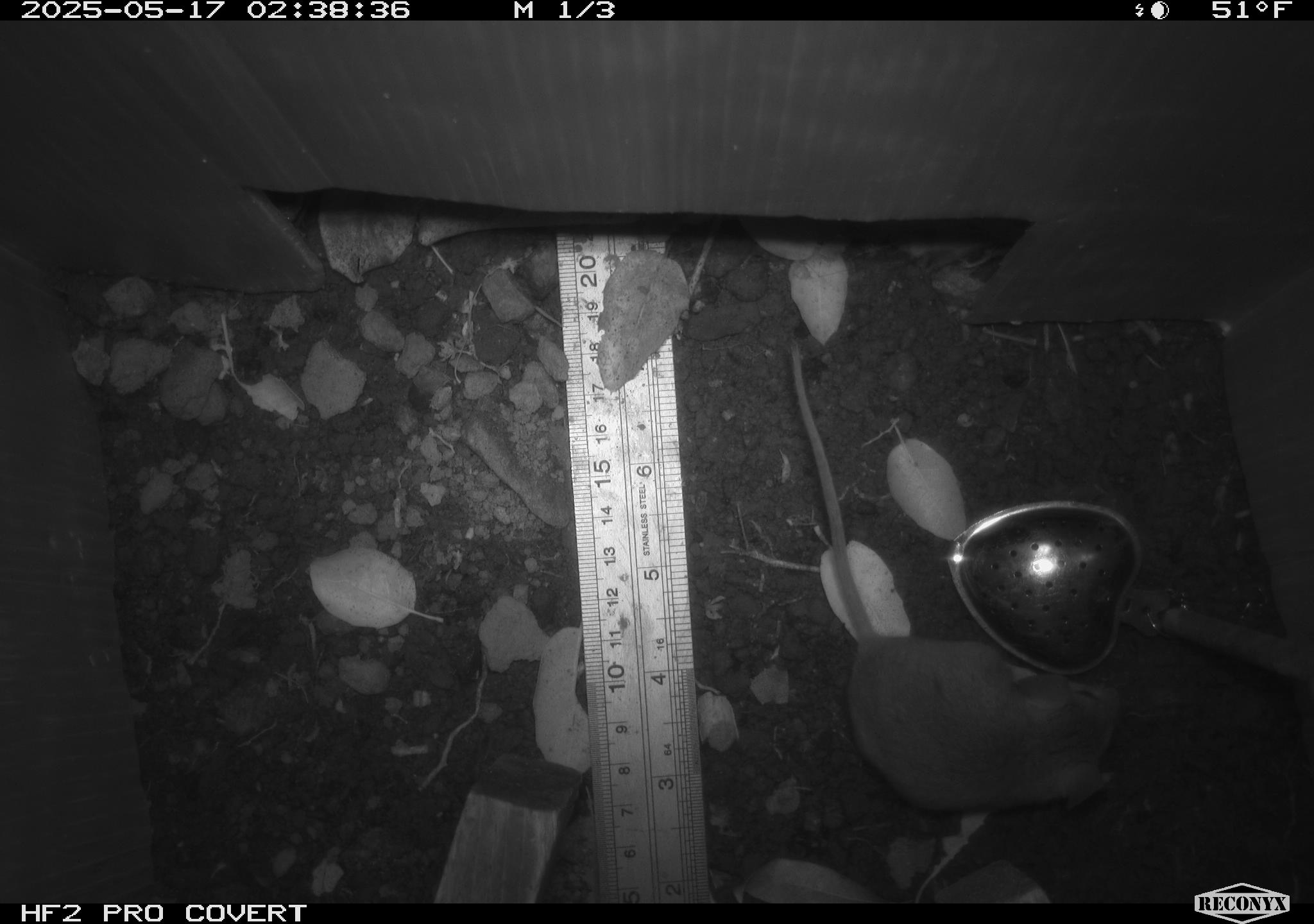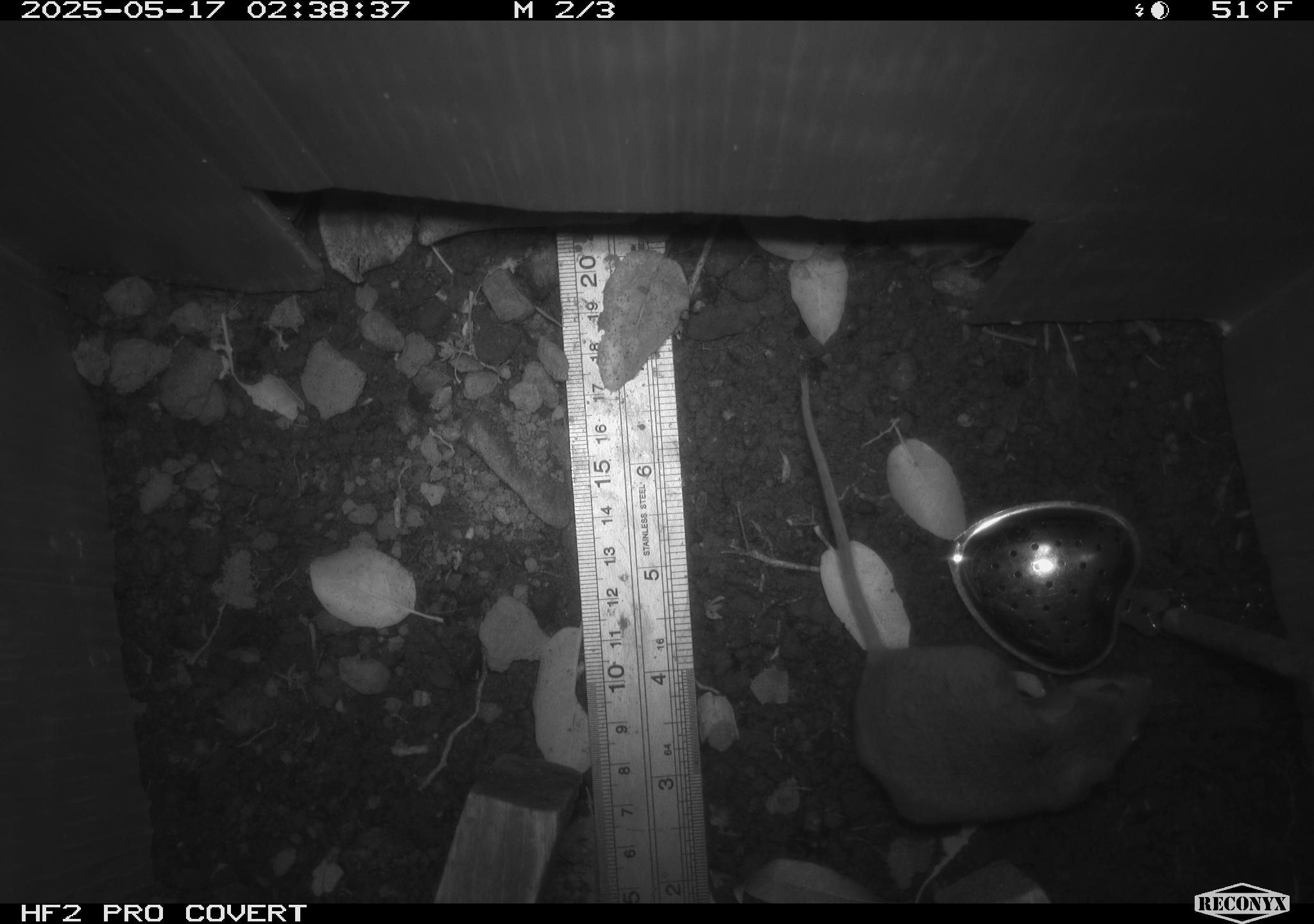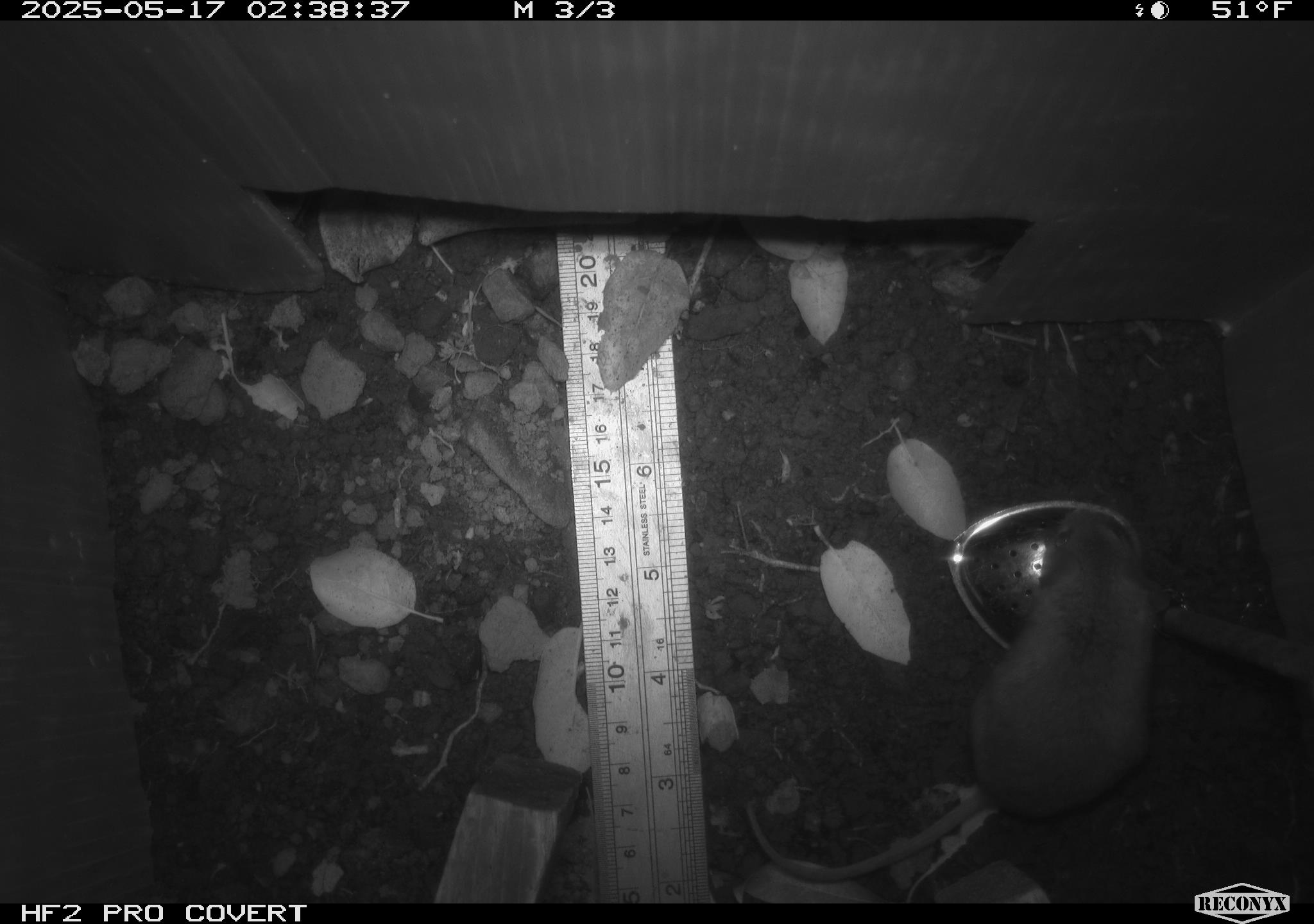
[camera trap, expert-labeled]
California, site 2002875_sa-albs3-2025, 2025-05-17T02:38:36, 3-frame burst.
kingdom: Animalia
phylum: Chordata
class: Mammalia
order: Rodentia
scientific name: Rodentia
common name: mouse species